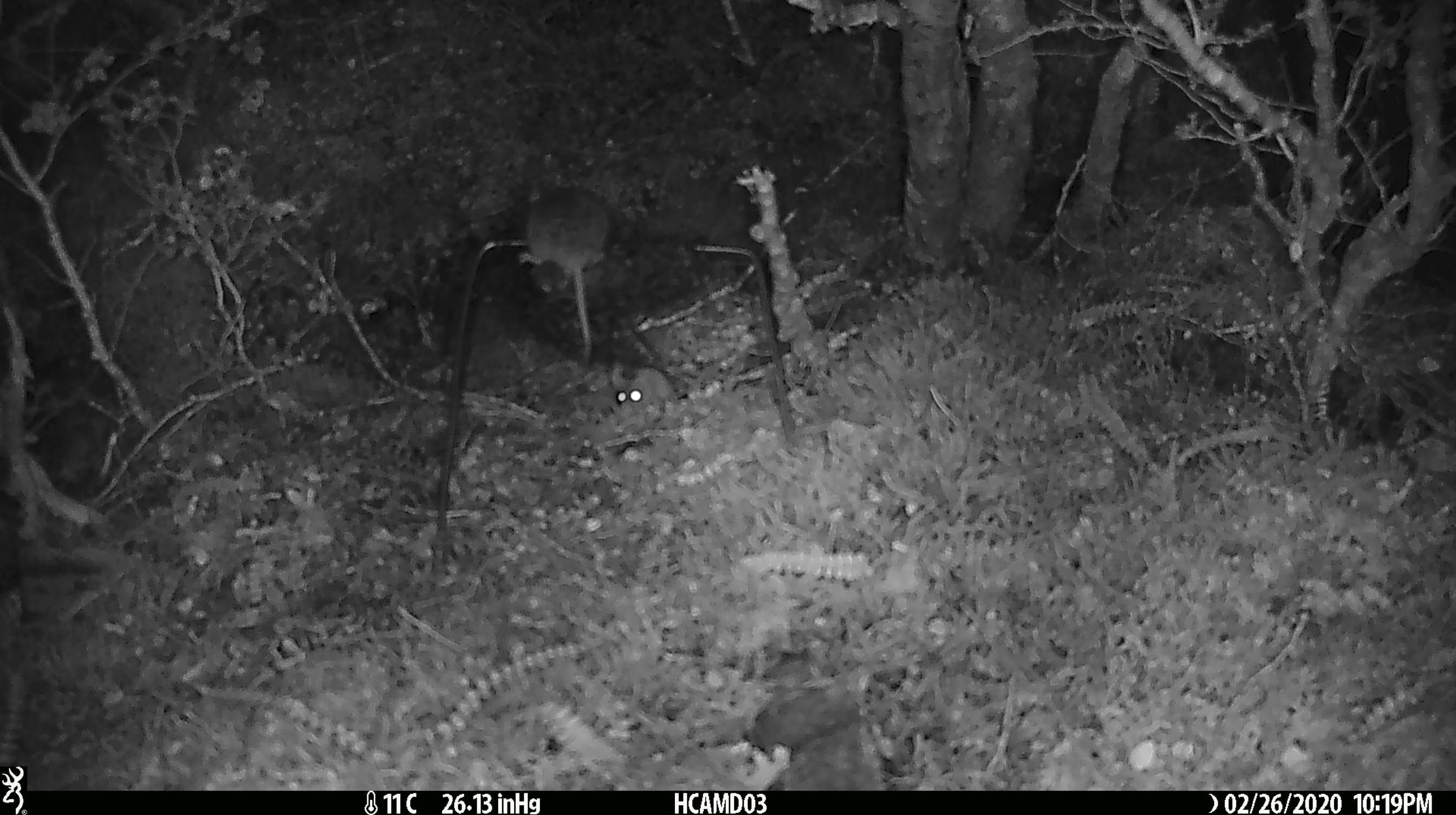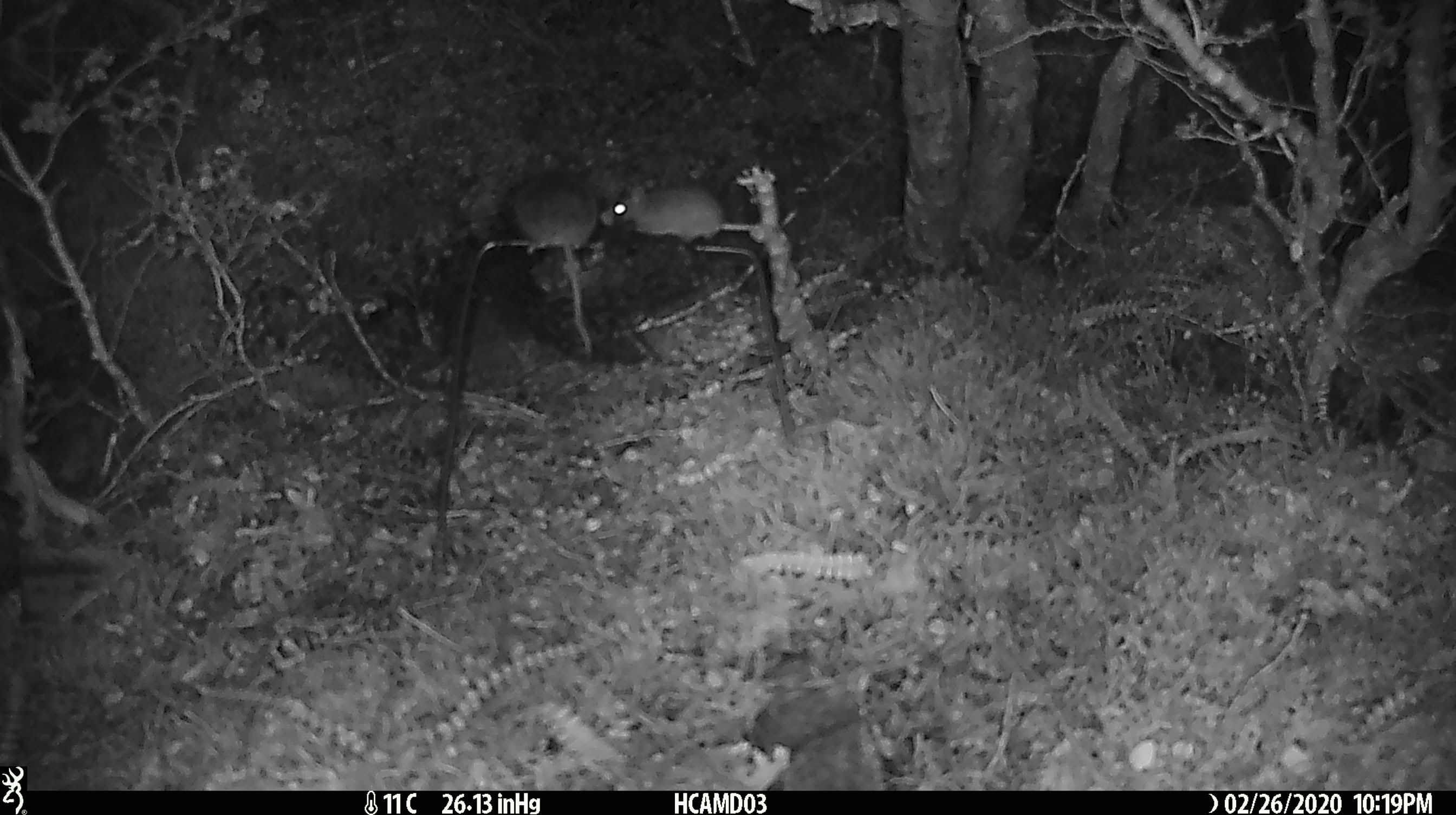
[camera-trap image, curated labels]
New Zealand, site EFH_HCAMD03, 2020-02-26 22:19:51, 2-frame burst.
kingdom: Animalia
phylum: Chordata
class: Mammalia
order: Rodentia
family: Muridae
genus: Mus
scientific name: Mus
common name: mouse